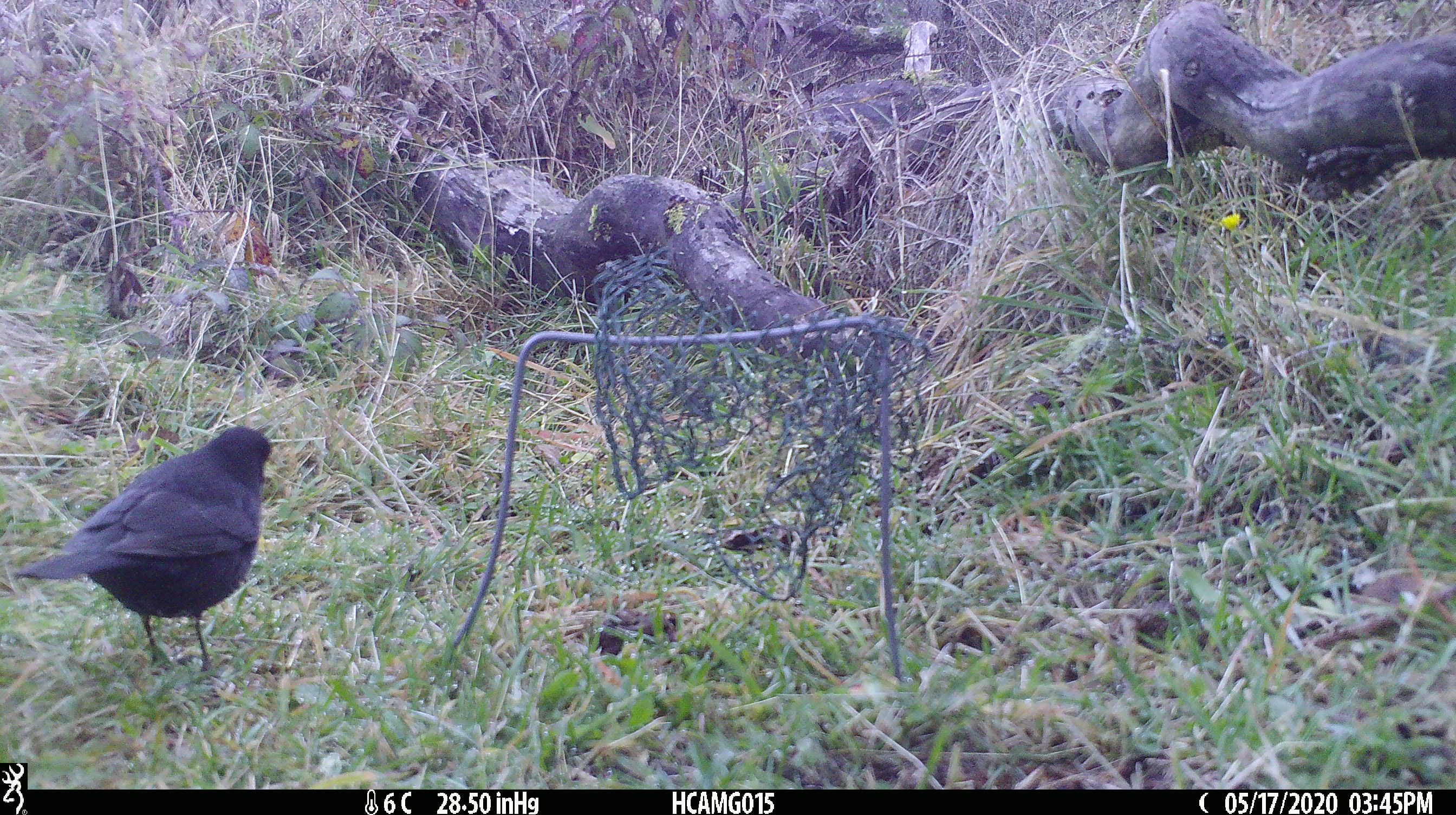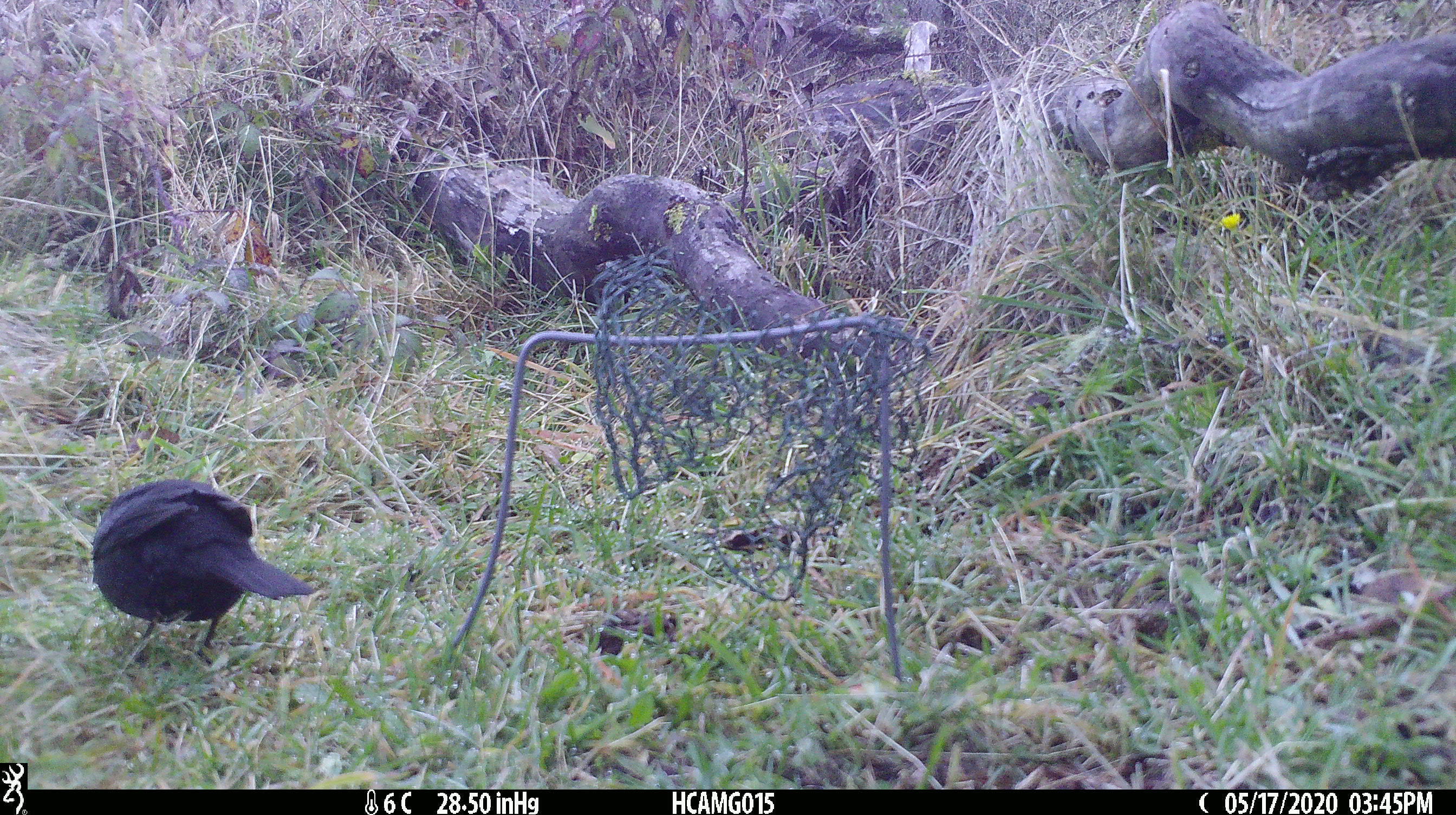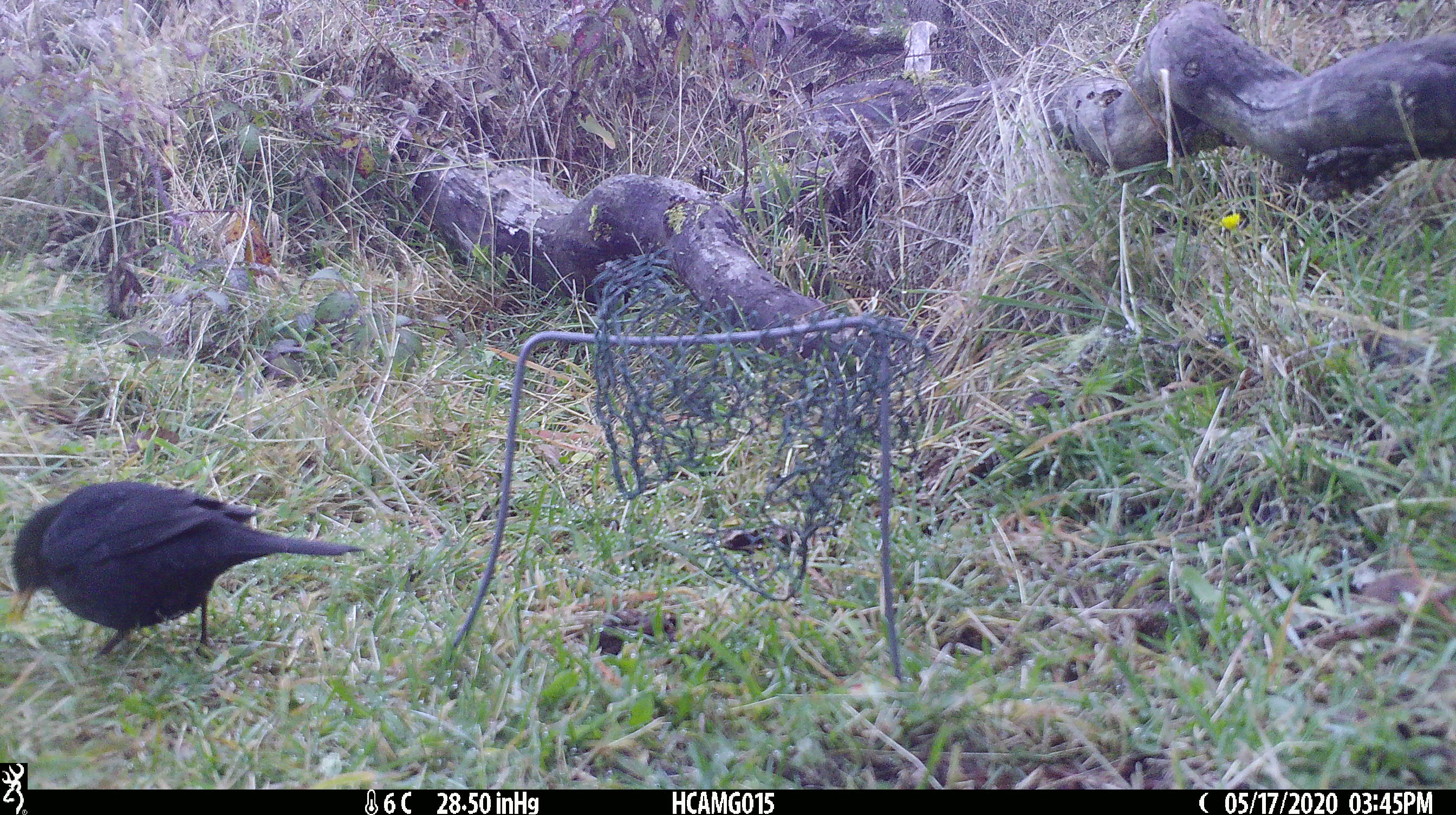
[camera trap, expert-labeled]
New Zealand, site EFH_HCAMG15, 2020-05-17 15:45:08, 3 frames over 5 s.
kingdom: Animalia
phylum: Chordata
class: Aves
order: Passeriformes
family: Turdidae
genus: Turdus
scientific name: Turdus merula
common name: eurasian blackbird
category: blackbird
Blackbird (eurasian blackbird) (Turdus merula).